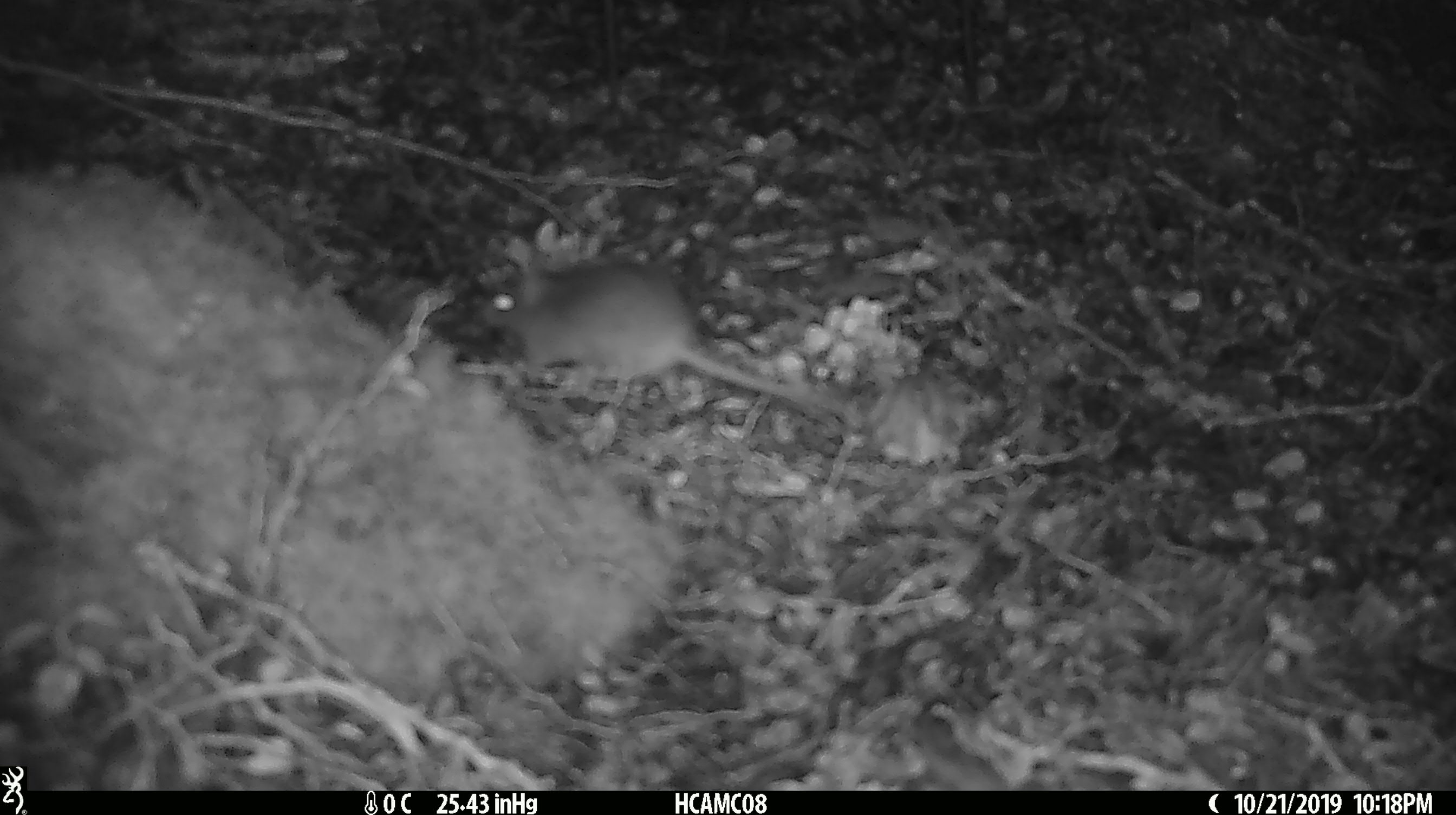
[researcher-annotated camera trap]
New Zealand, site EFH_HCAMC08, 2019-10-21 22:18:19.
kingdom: Animalia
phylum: Chordata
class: Mammalia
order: Rodentia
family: Muridae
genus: Mus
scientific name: Mus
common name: mouse